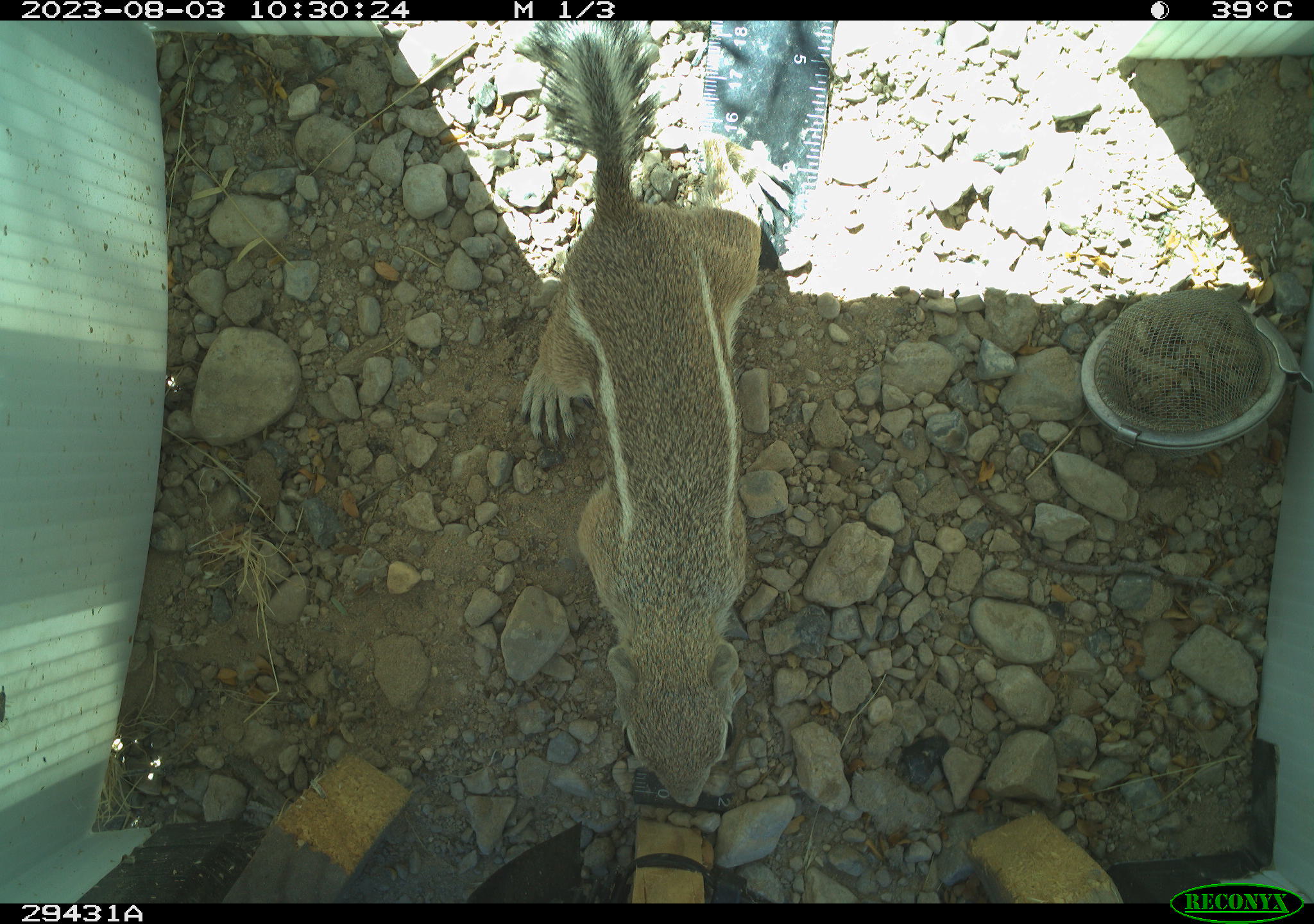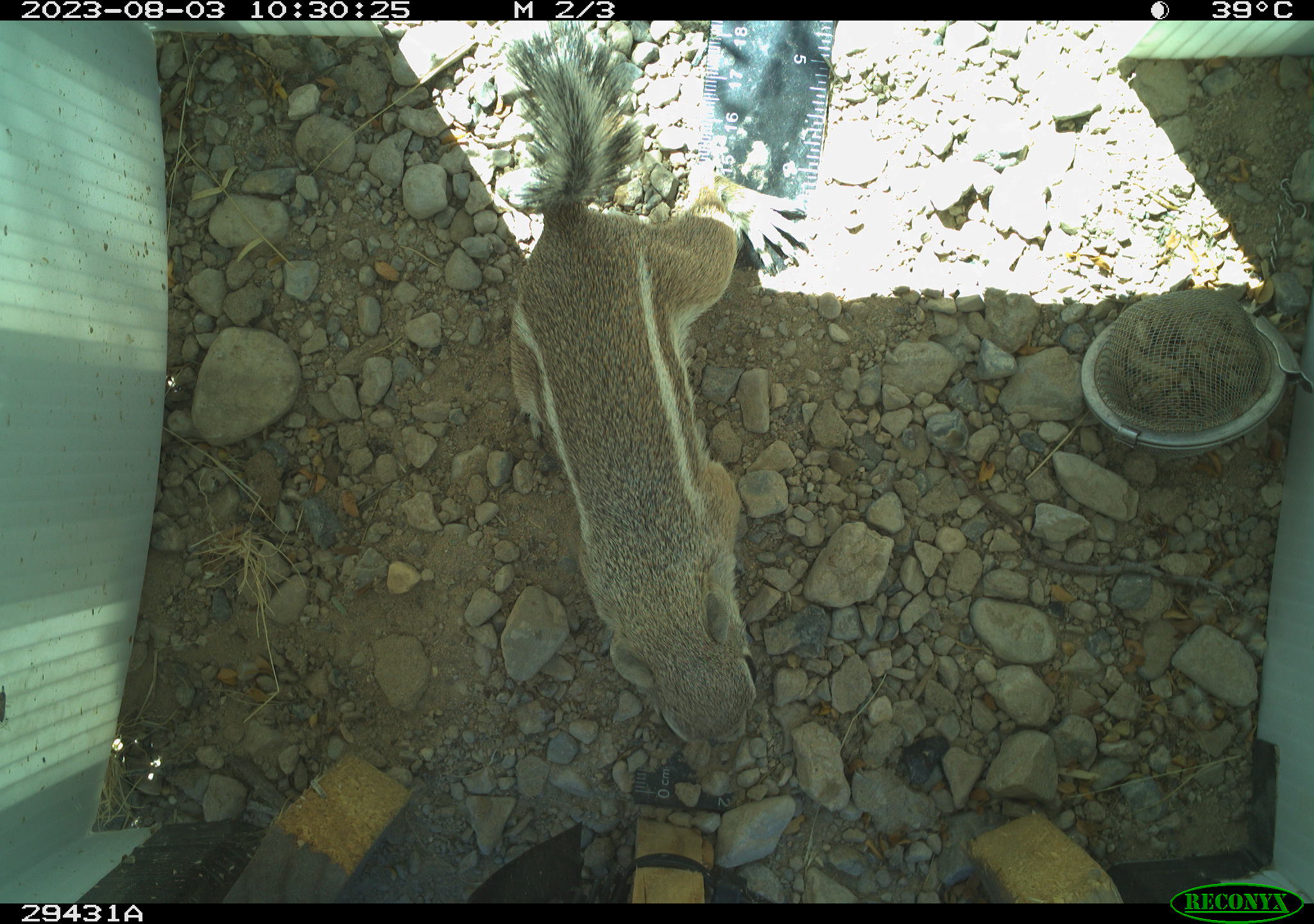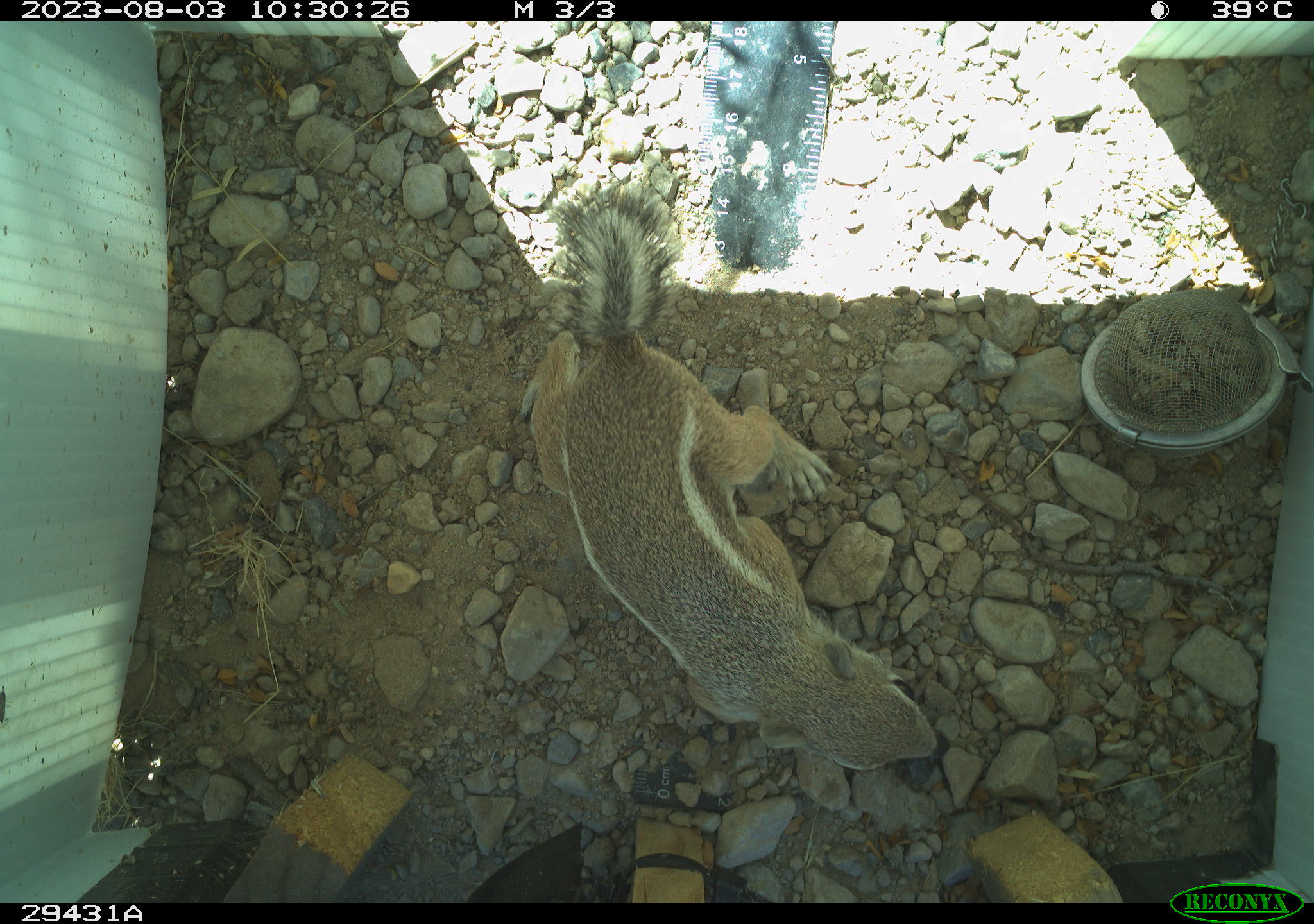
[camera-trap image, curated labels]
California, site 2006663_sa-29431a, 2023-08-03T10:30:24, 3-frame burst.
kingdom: Animalia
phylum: Chordata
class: Mammalia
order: Rodentia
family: Sciuridae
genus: Ammospermophilus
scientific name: Ammospermophilus leucurus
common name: white-tailed antelope squirrel